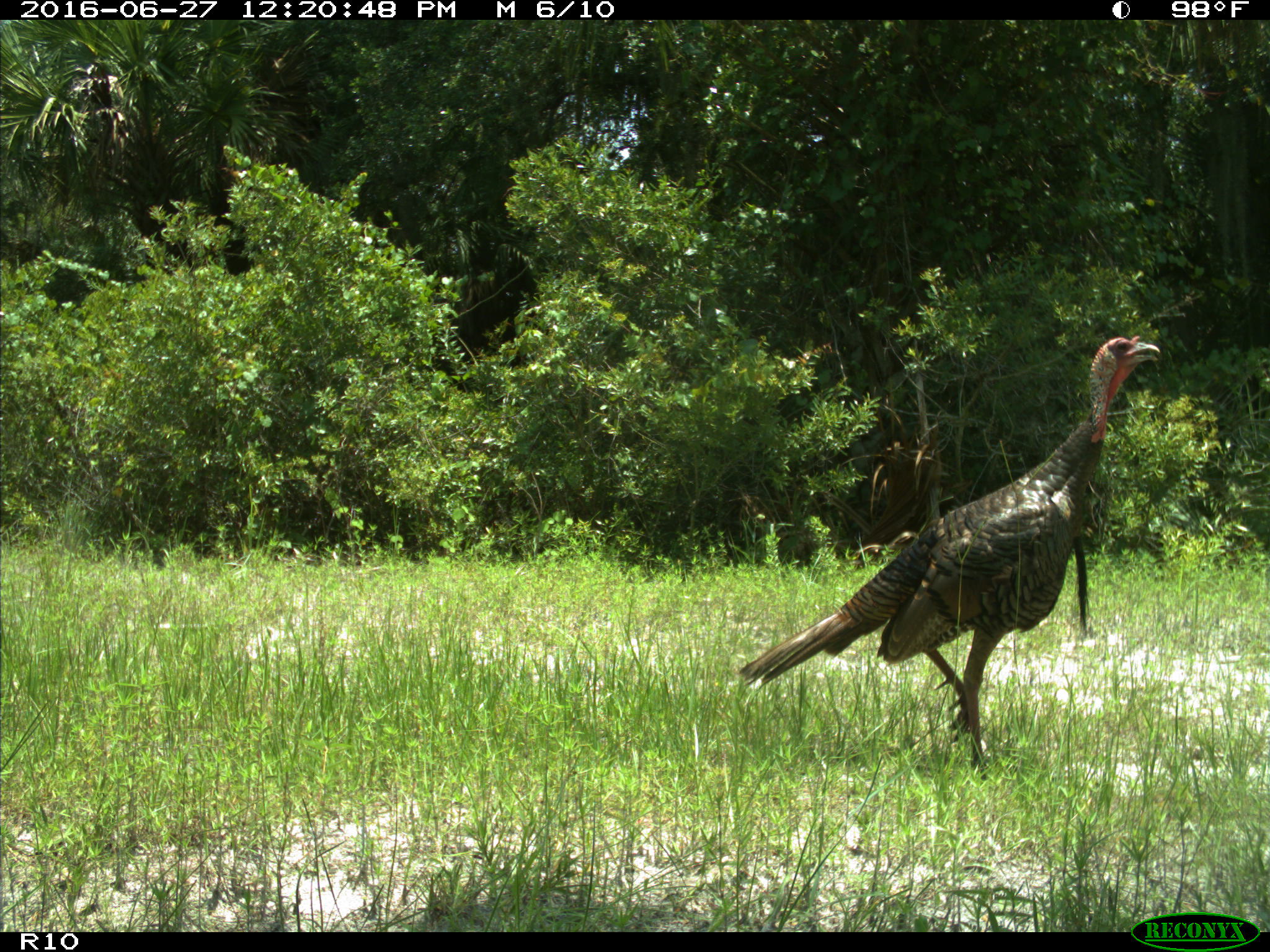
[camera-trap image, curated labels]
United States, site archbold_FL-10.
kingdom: Animalia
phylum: Chordata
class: Aves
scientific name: Aves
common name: birds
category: unidentified bird